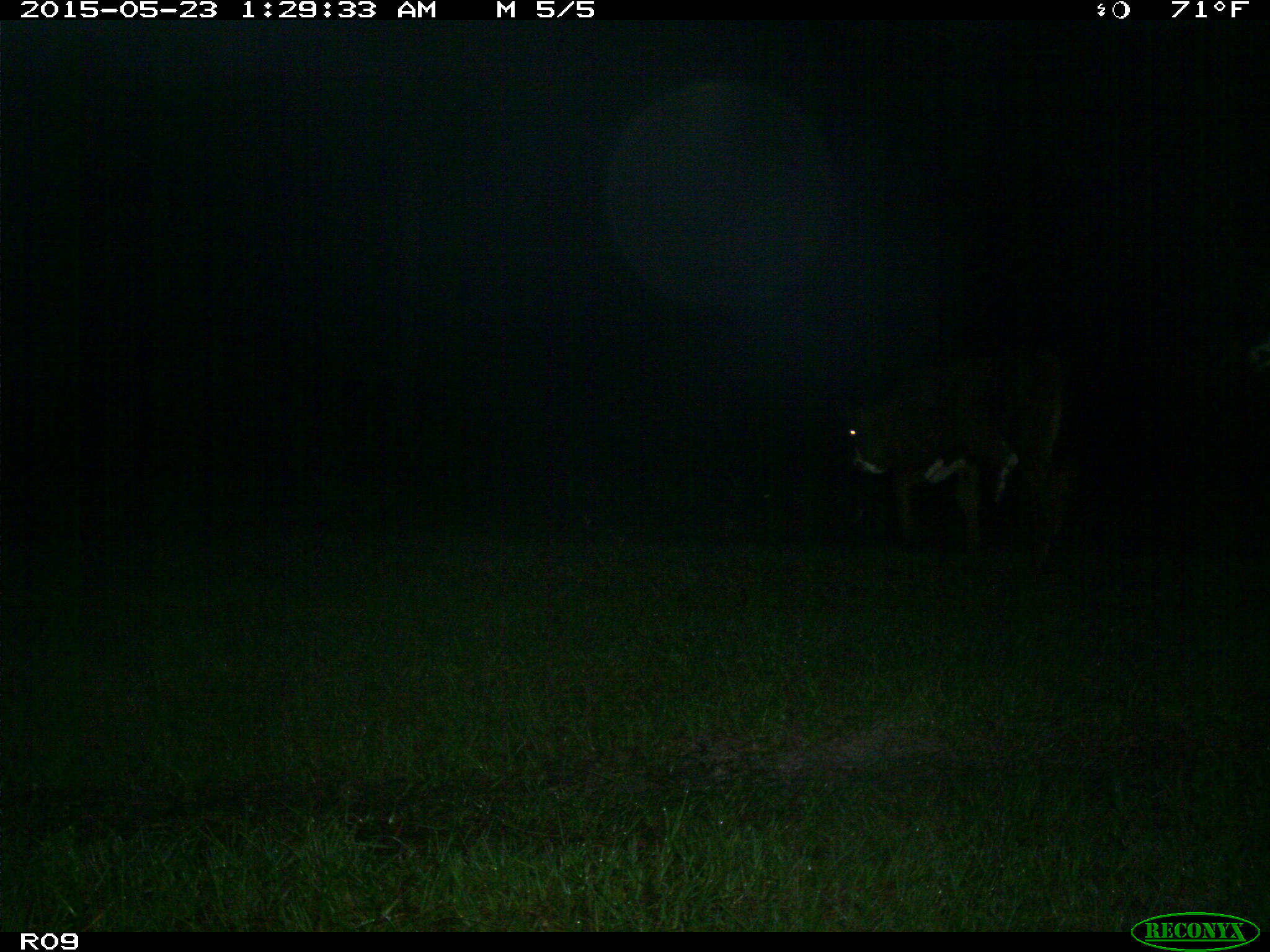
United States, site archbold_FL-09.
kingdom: Animalia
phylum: Chordata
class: Mammalia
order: Artiodactyla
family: Bovidae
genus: Bos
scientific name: Bos taurus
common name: domestic cow